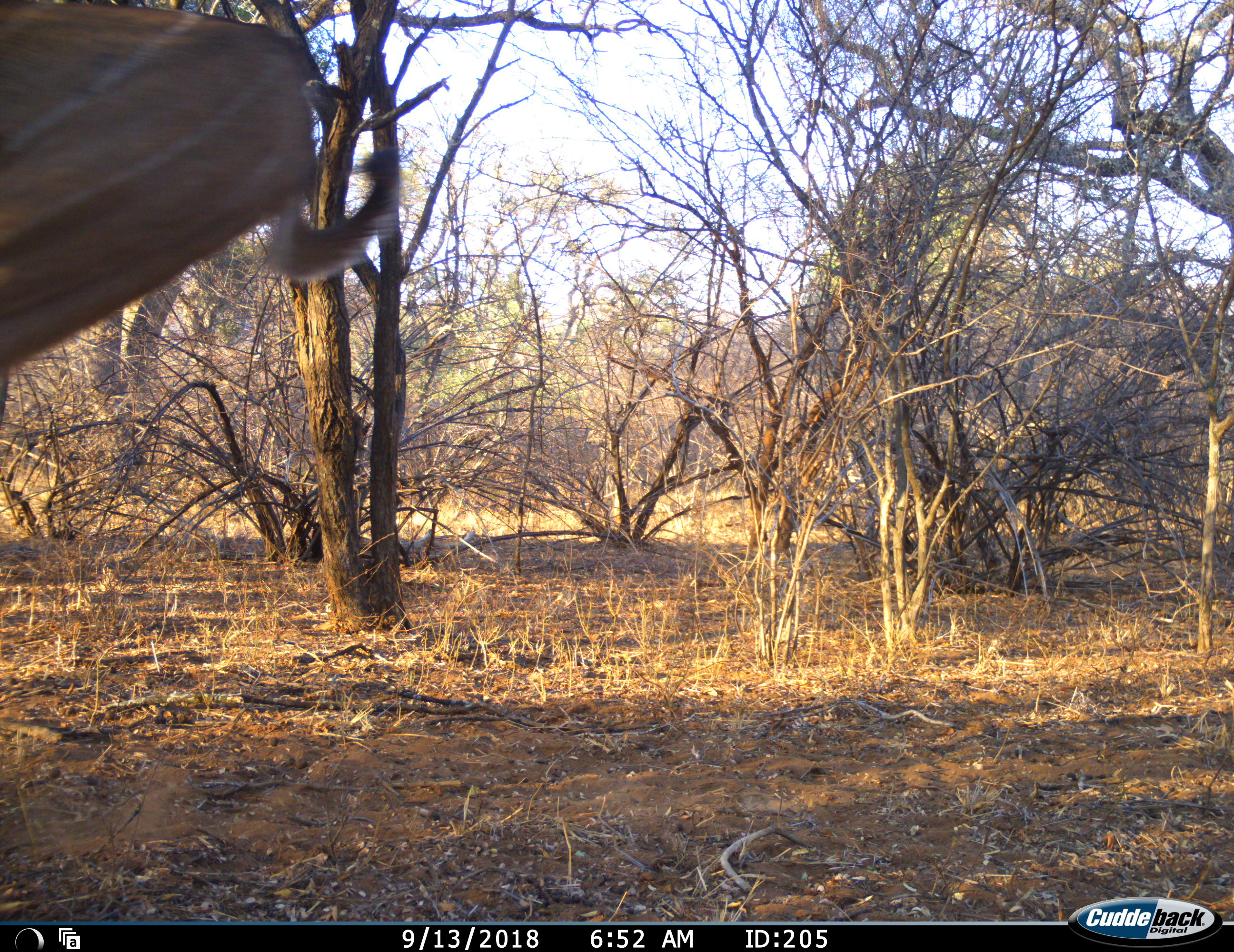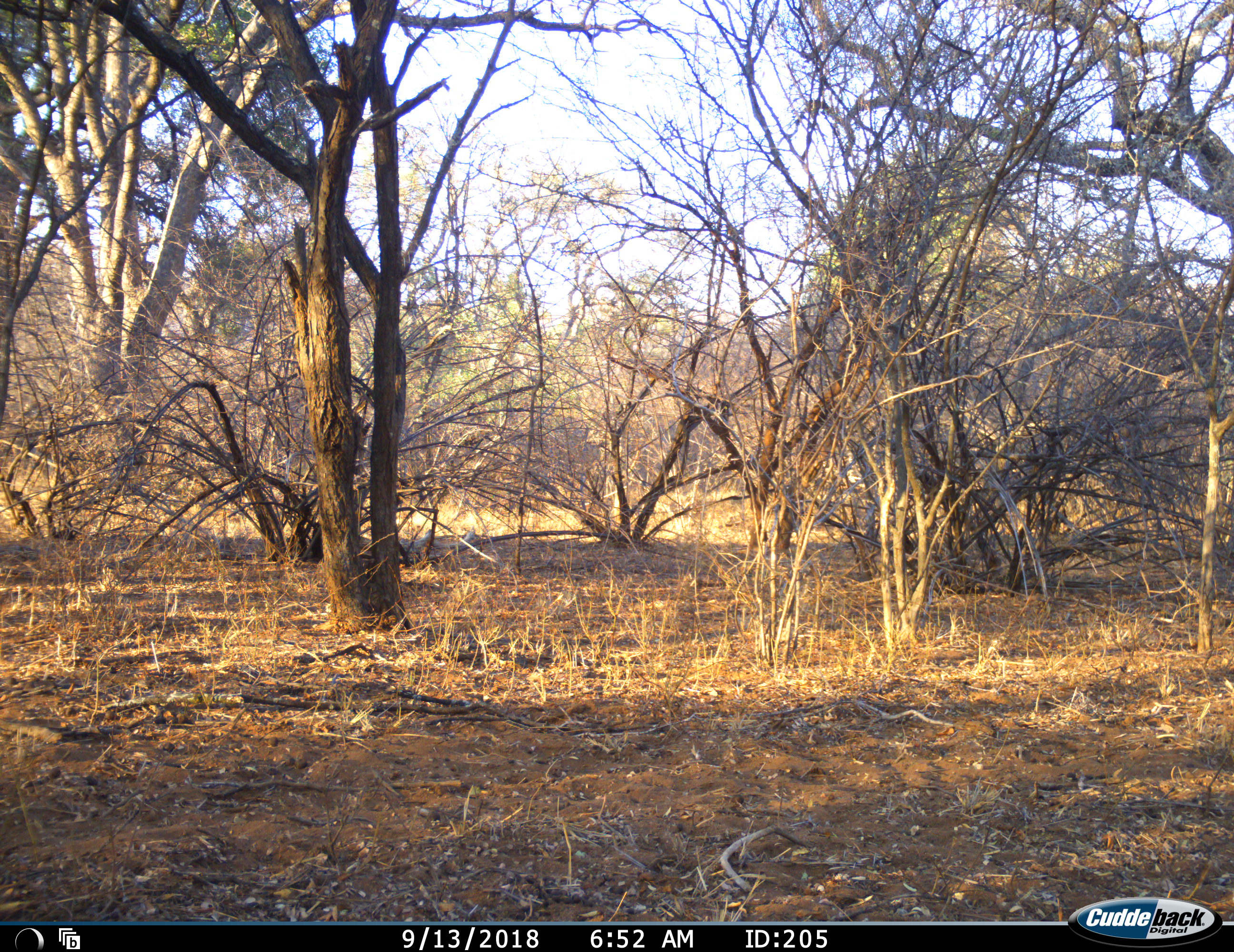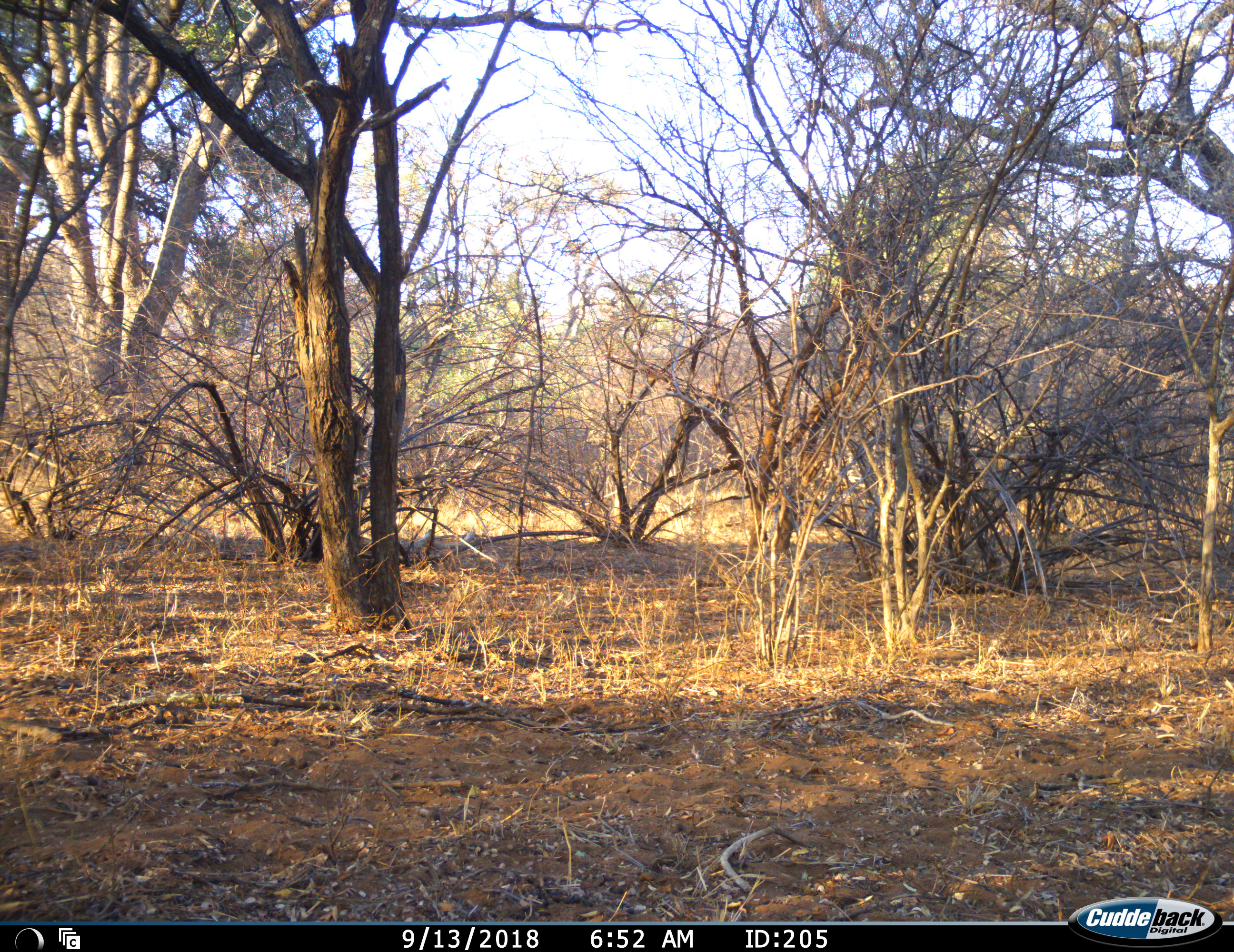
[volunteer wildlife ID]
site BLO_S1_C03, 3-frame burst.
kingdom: Animalia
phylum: Chordata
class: Mammalia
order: Artiodactyla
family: Bovidae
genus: Tragelaphus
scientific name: Tragelaphus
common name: kudu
Kudu (Tragelaphus), count 1. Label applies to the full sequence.